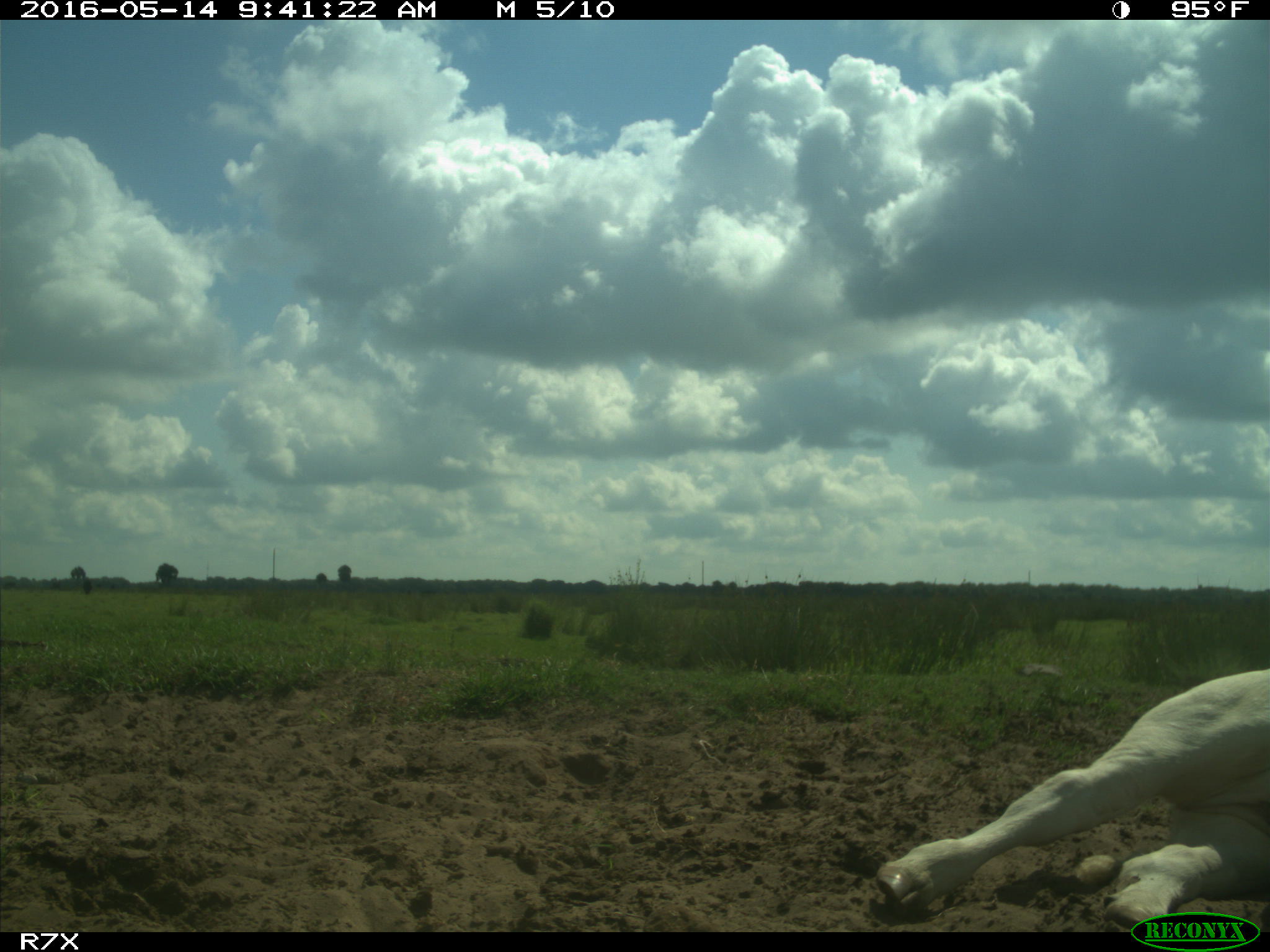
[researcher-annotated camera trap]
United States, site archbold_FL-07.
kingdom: Animalia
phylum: Chordata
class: Mammalia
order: Artiodactyla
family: Bovidae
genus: Bos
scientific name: Bos taurus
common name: domestic cow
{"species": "Bos taurus (domestic cow)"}